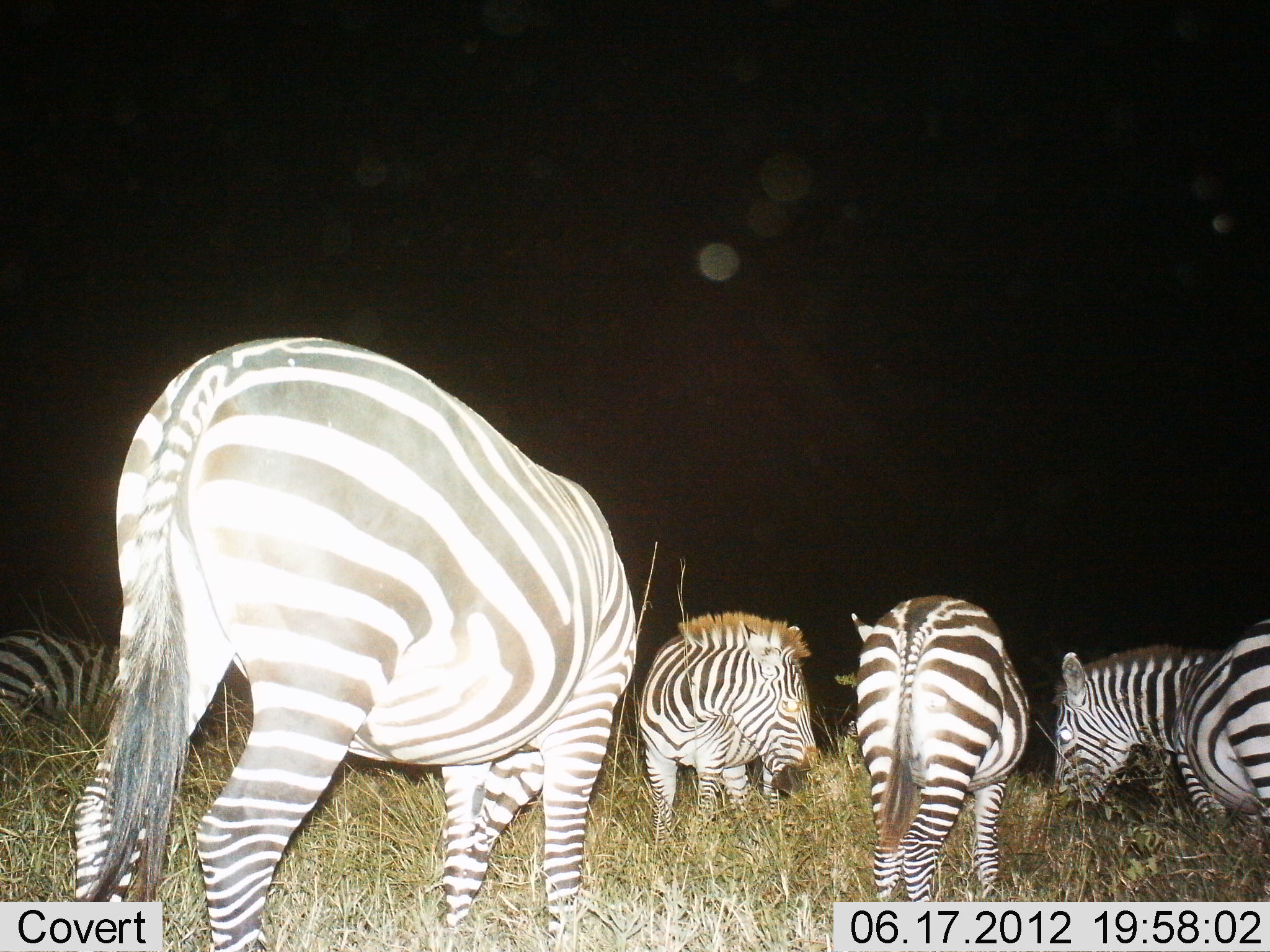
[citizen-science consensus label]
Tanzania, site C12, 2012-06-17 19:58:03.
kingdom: Animalia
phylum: Chordata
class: Mammalia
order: Perissodactyla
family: Equidae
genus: Equus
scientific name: Equus quagga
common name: plains zebra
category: zebra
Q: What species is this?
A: Zebra (plains zebra) (Equus quagga).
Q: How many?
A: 5.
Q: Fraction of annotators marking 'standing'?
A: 60%.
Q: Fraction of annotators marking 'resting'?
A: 0%.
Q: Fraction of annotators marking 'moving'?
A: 0%.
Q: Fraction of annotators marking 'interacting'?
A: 0%.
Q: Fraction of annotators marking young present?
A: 0%.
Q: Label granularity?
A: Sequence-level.